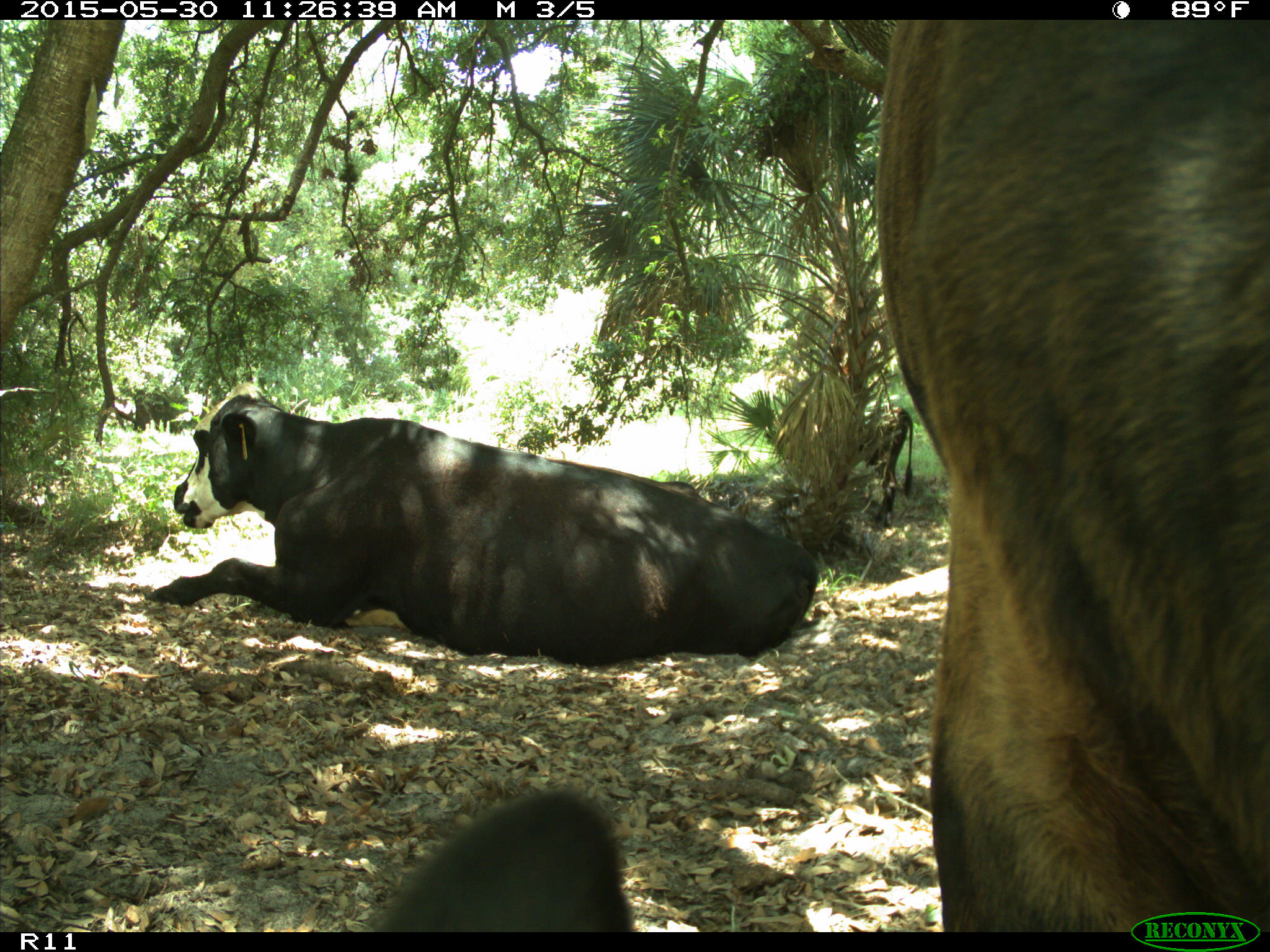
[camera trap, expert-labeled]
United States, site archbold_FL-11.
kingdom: Animalia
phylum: Chordata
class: Mammalia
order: Artiodactyla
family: Bovidae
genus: Bos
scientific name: Bos taurus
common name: domestic cow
Bos taurus (domestic cow).